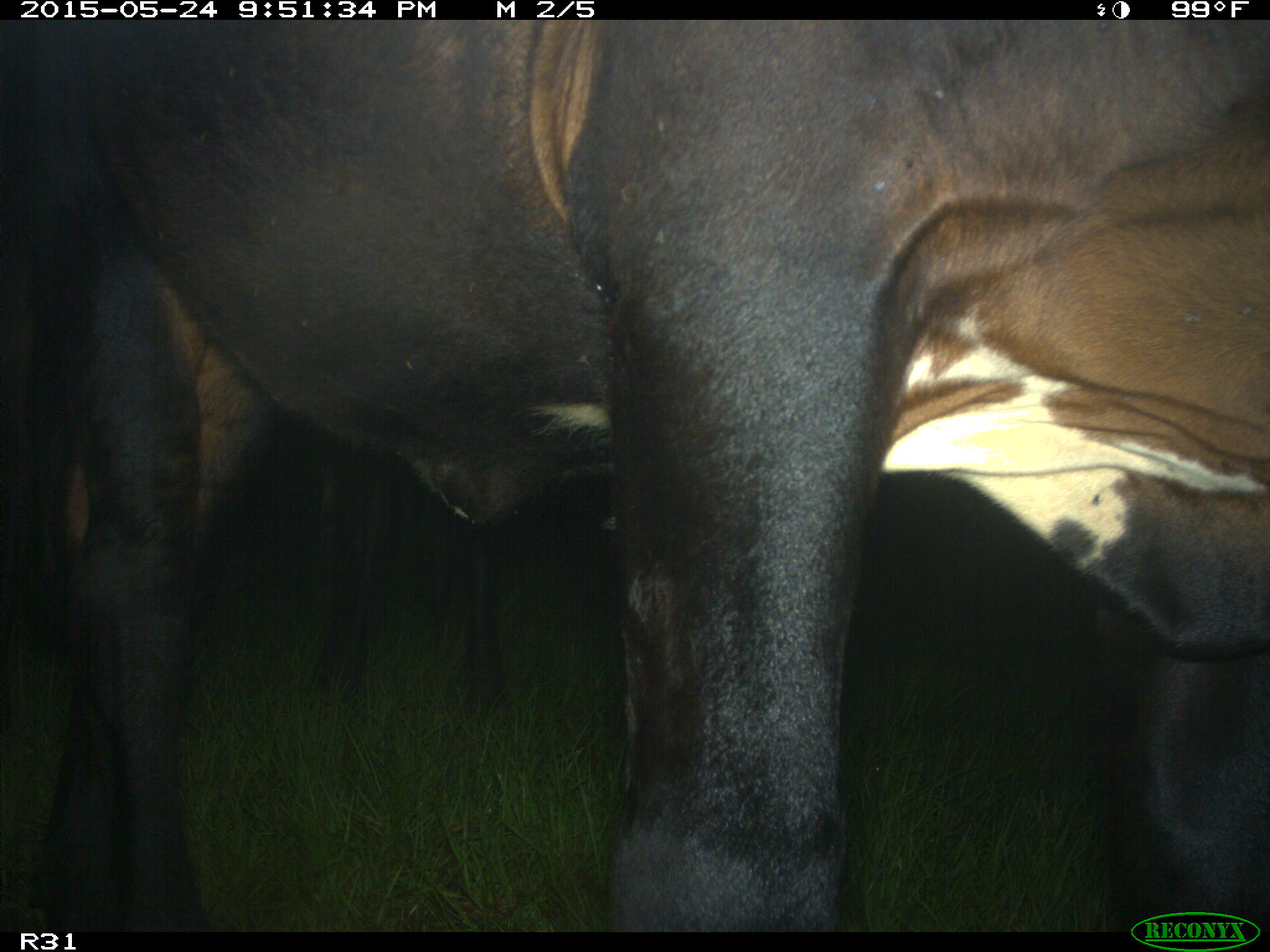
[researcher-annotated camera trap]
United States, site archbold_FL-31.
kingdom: Animalia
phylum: Chordata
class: Mammalia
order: Artiodactyla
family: Bovidae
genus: Bos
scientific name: Bos taurus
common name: domestic cow